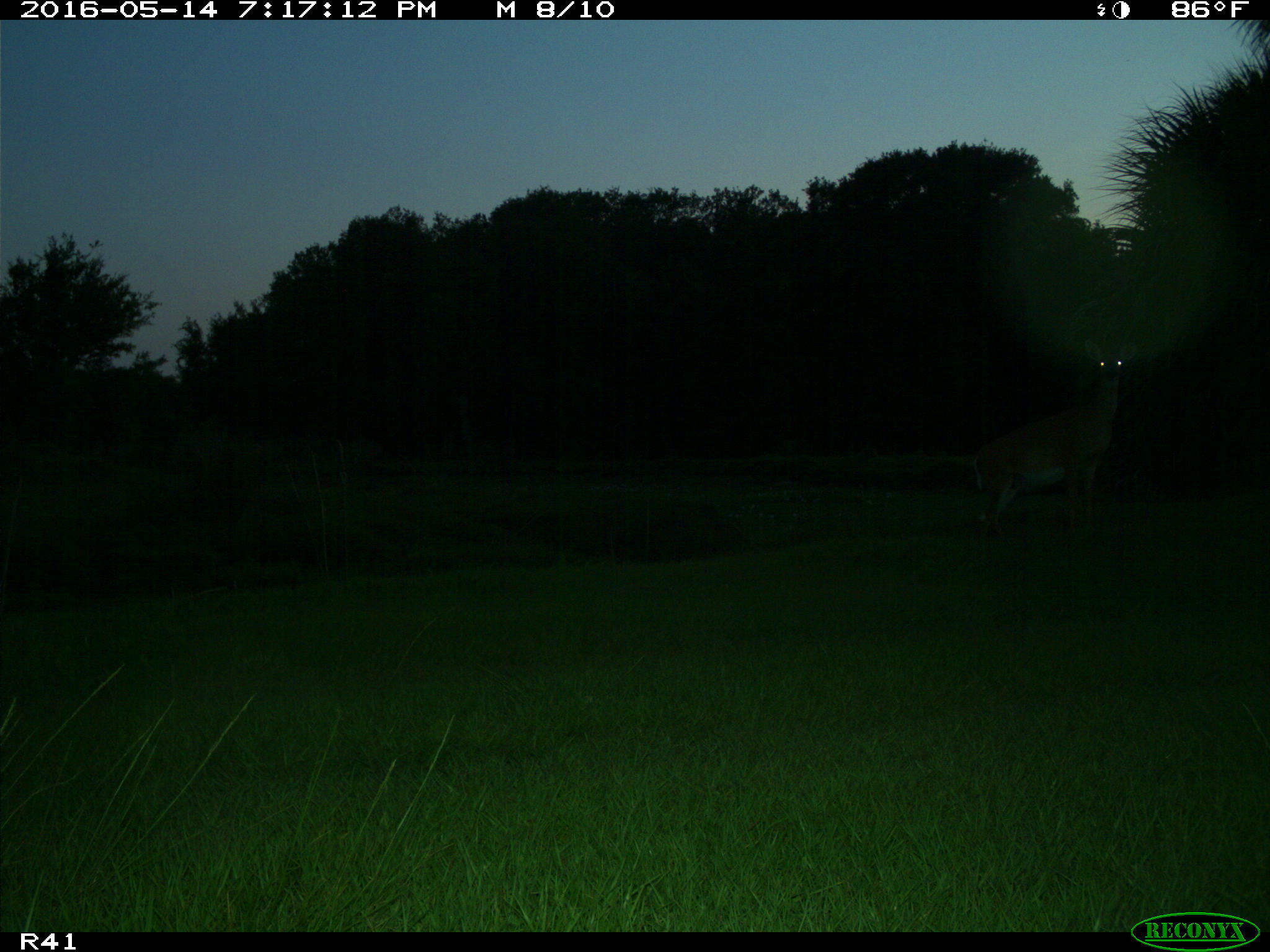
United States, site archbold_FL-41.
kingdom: Animalia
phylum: Chordata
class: Mammalia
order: Artiodactyla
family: Cervidae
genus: Odocoileus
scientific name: Odocoileus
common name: deer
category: unidentified deer